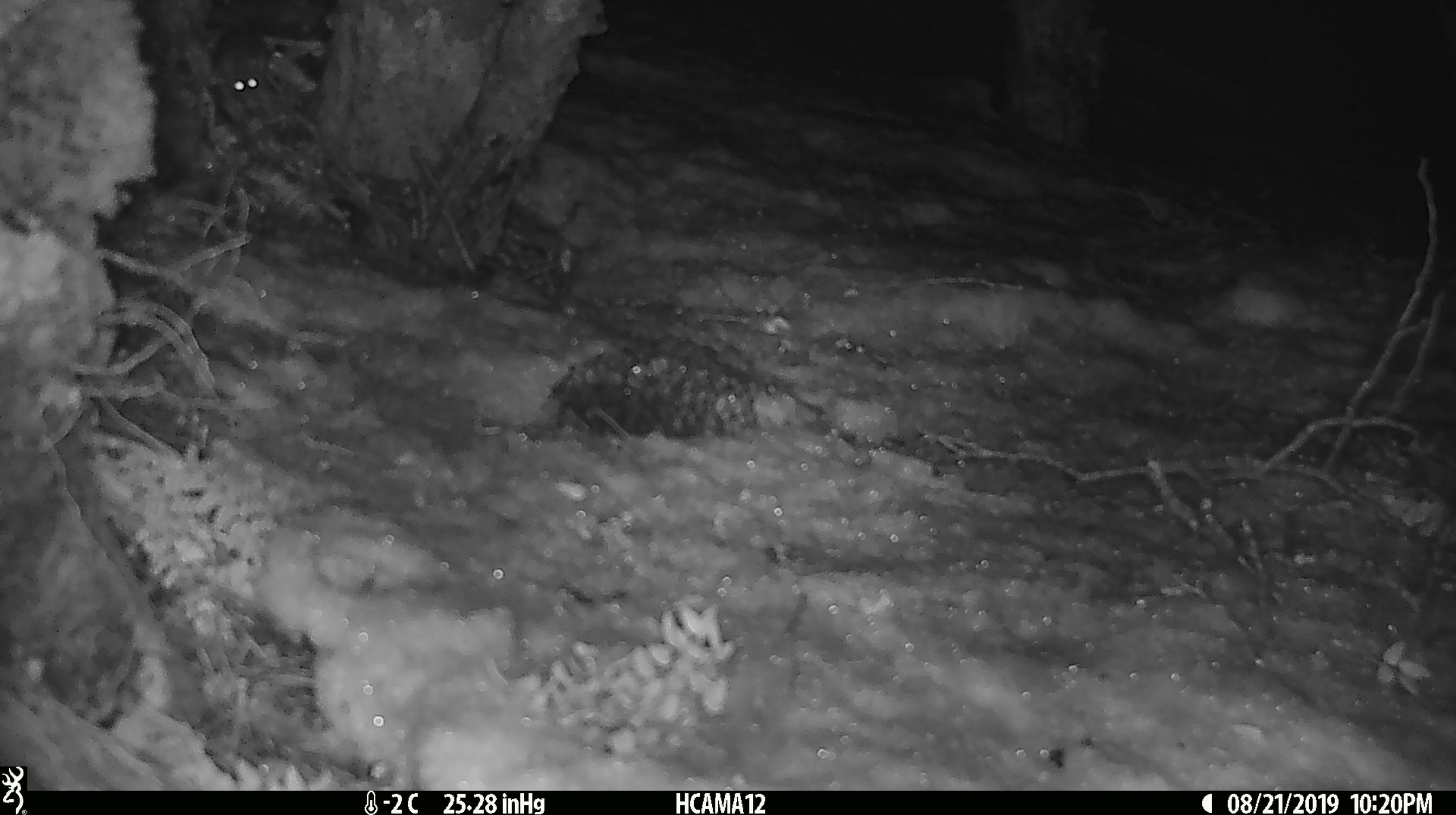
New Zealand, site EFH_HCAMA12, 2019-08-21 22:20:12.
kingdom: Animalia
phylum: Chordata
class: Mammalia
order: Rodentia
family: Muridae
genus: Mus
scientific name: Mus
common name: mouse